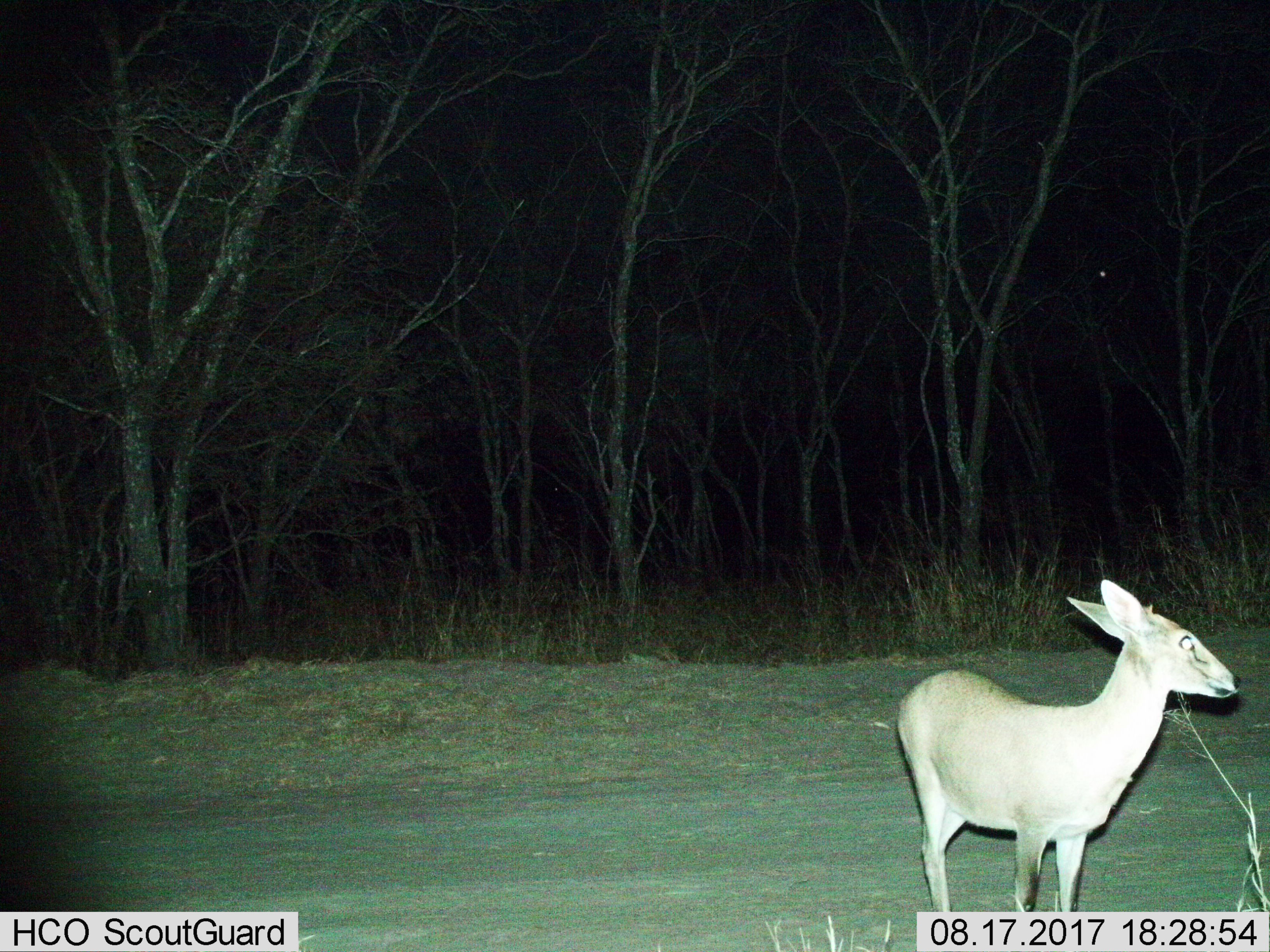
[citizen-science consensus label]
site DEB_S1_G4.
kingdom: Animalia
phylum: Chordata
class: Mammalia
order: Artiodactyla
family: Bovidae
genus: Sylvicapra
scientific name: Sylvicapra grimmia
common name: common duiker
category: duikercommongrey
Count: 1.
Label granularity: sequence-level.